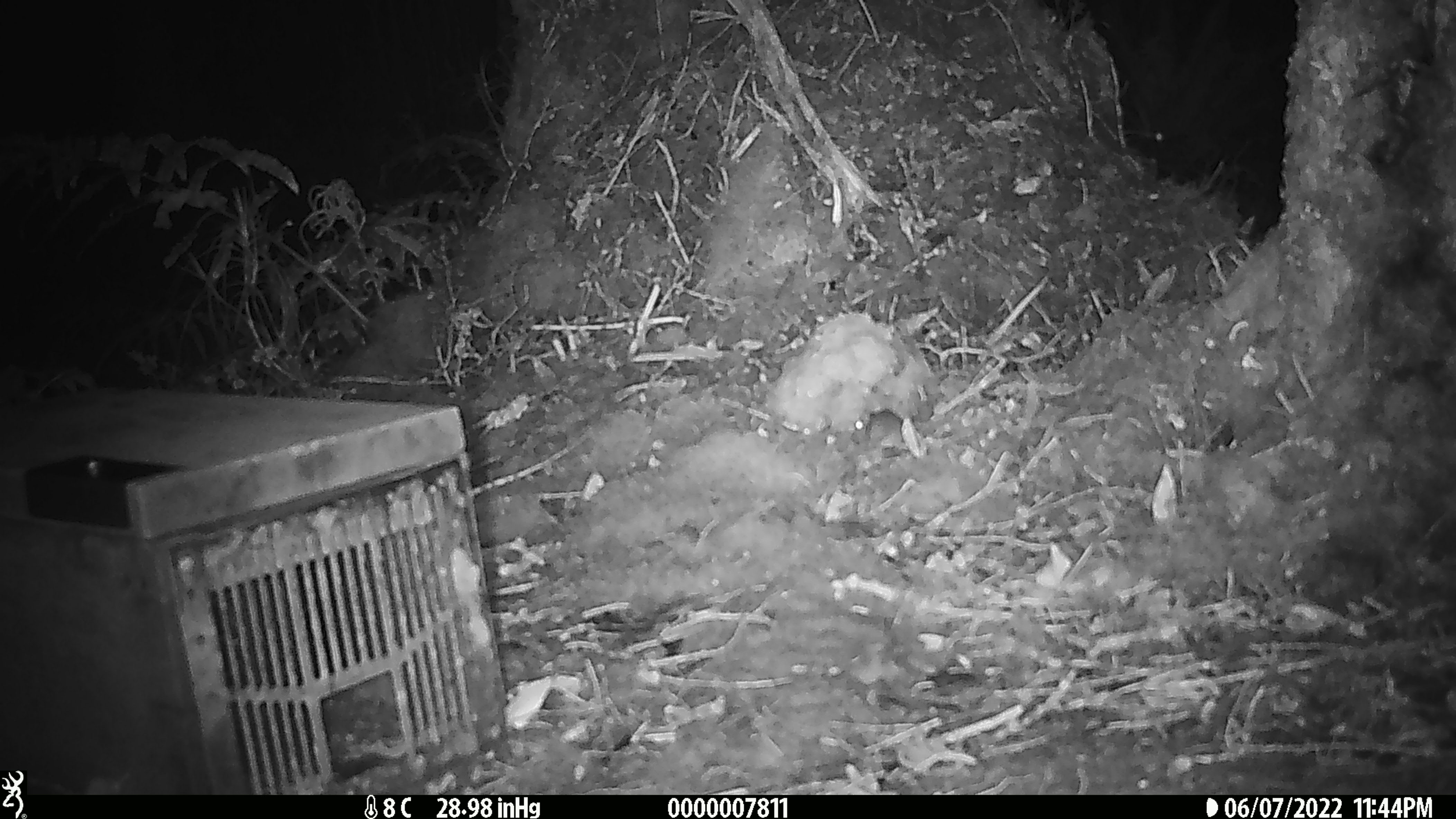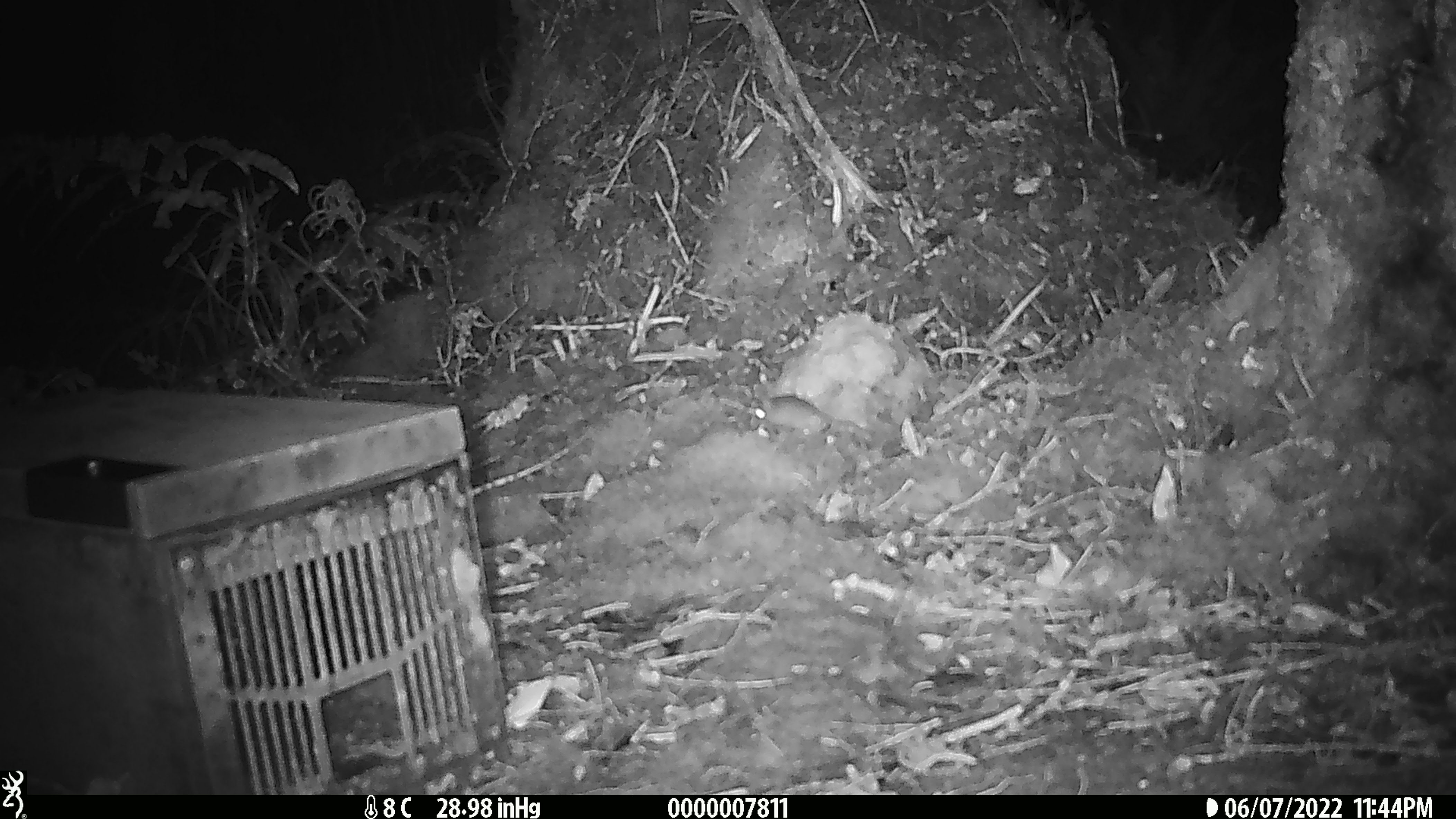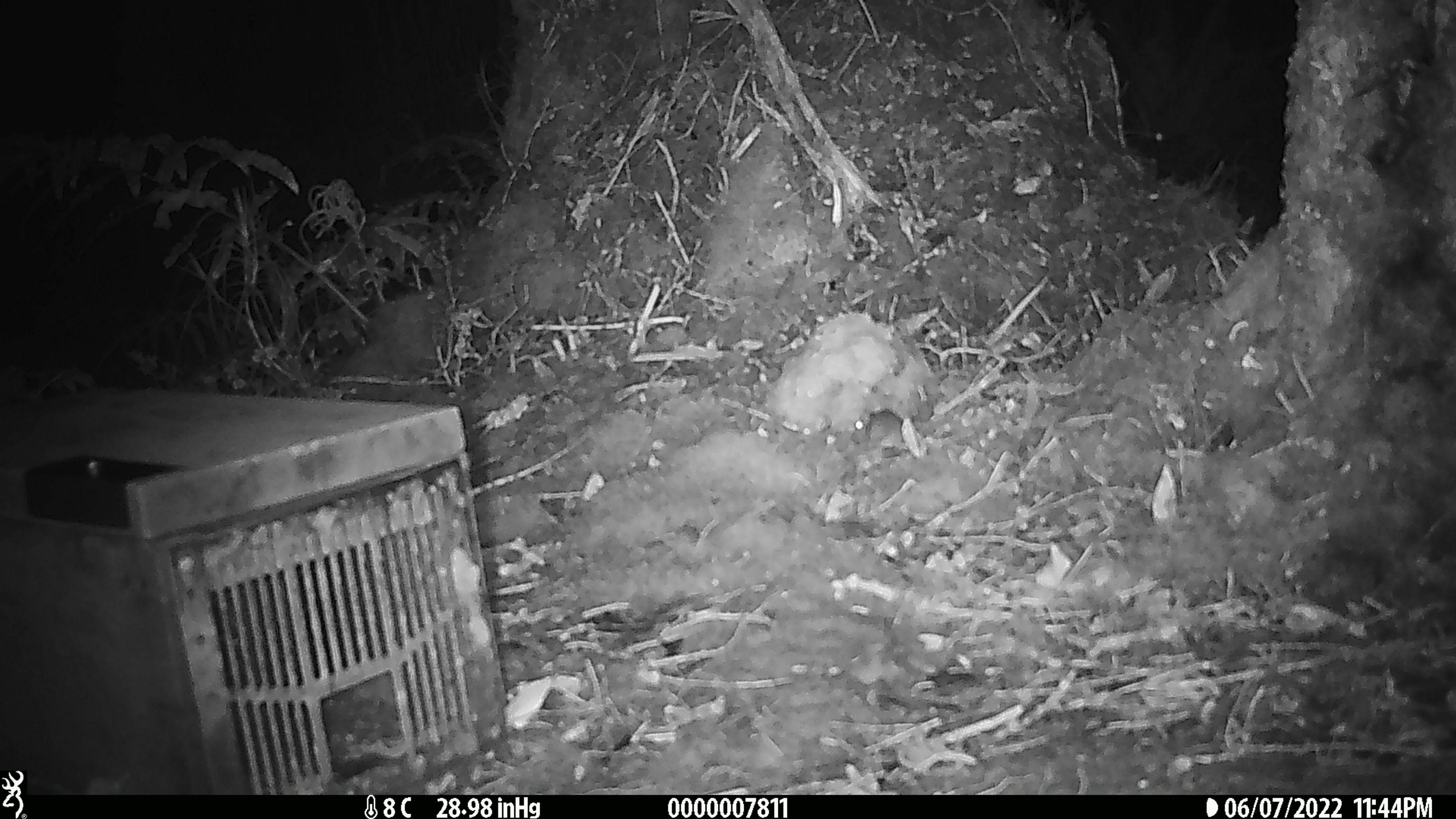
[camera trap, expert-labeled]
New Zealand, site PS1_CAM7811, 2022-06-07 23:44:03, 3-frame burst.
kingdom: Animalia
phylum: Chordata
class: Mammalia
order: Rodentia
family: Muridae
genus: Mus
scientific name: Mus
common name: mouse